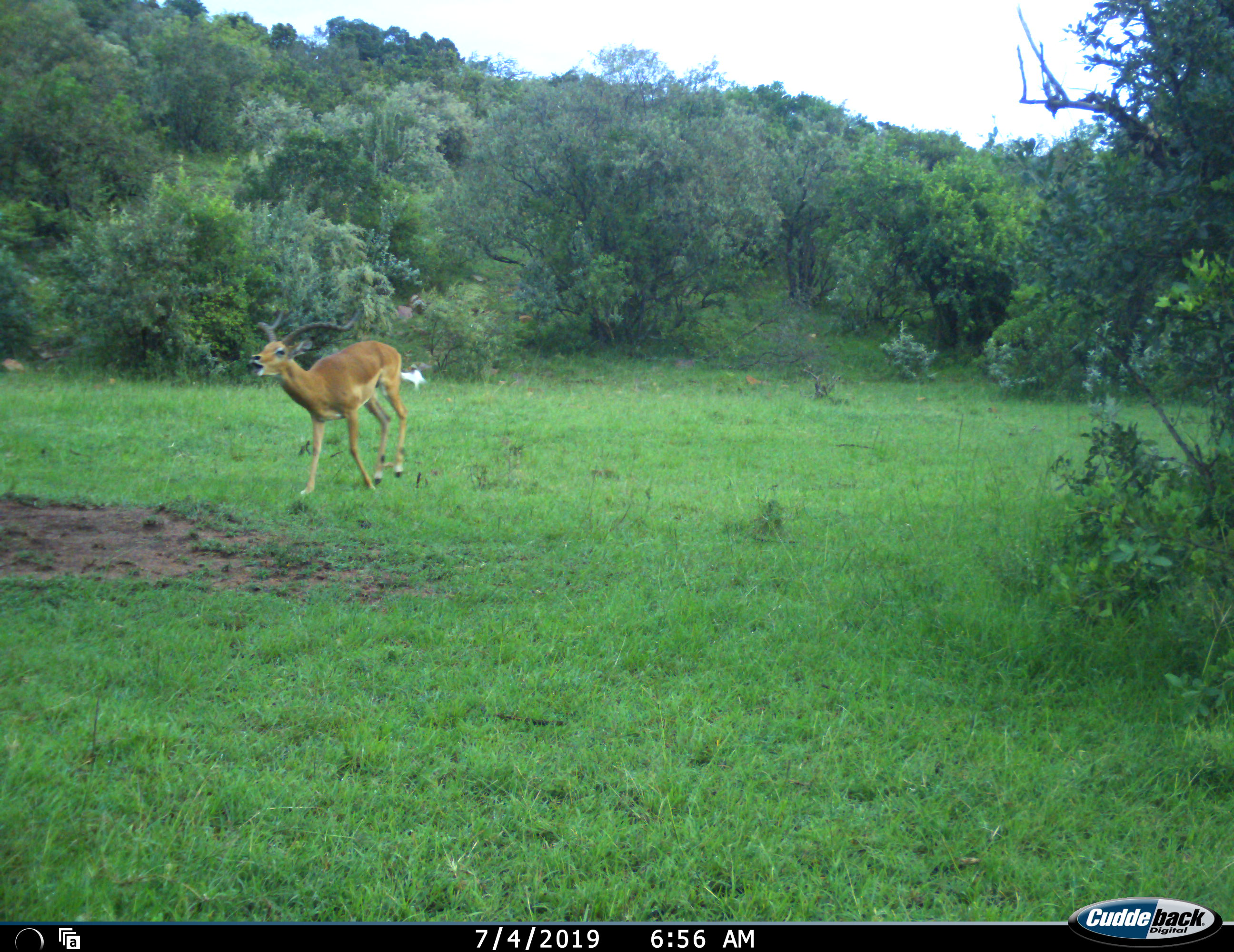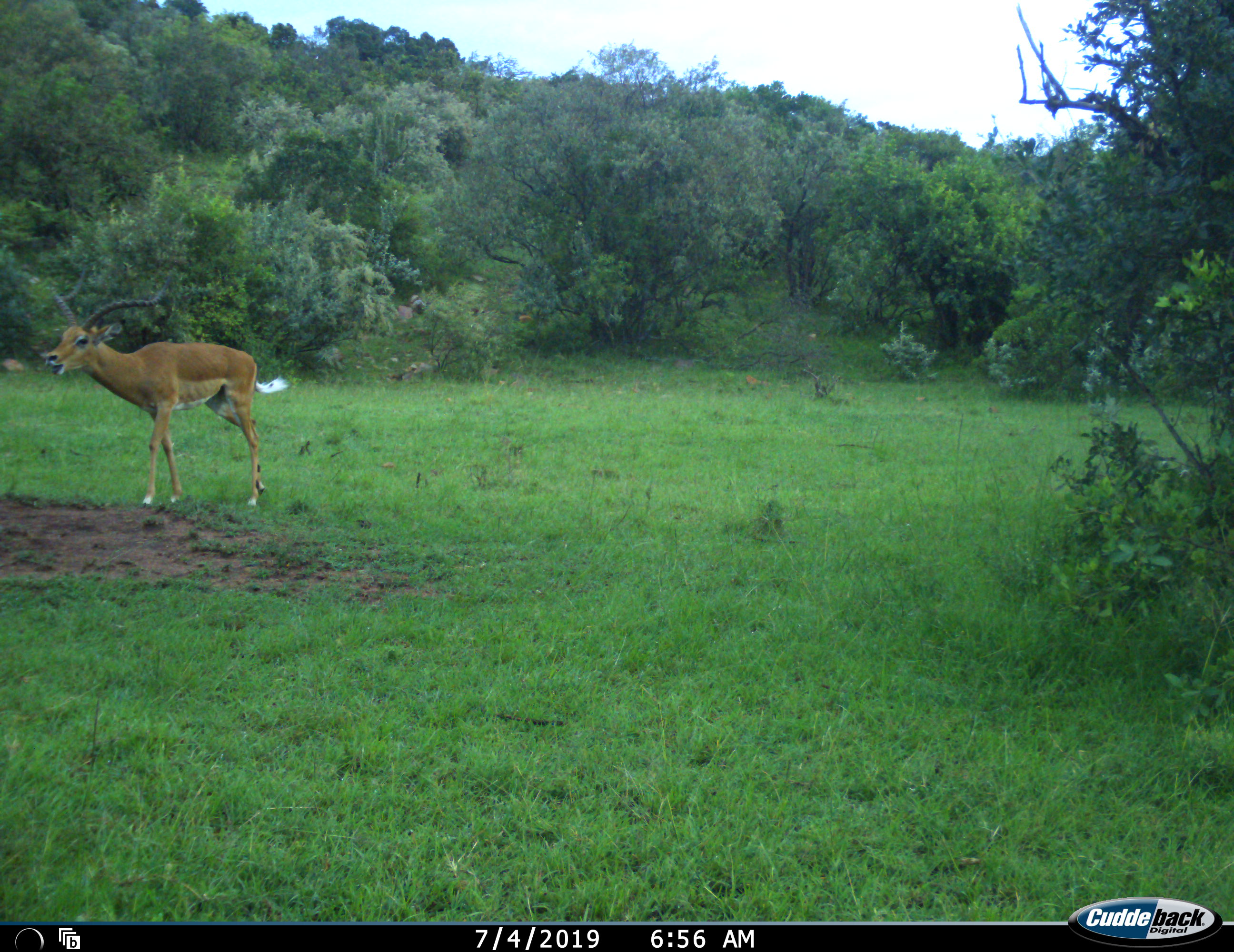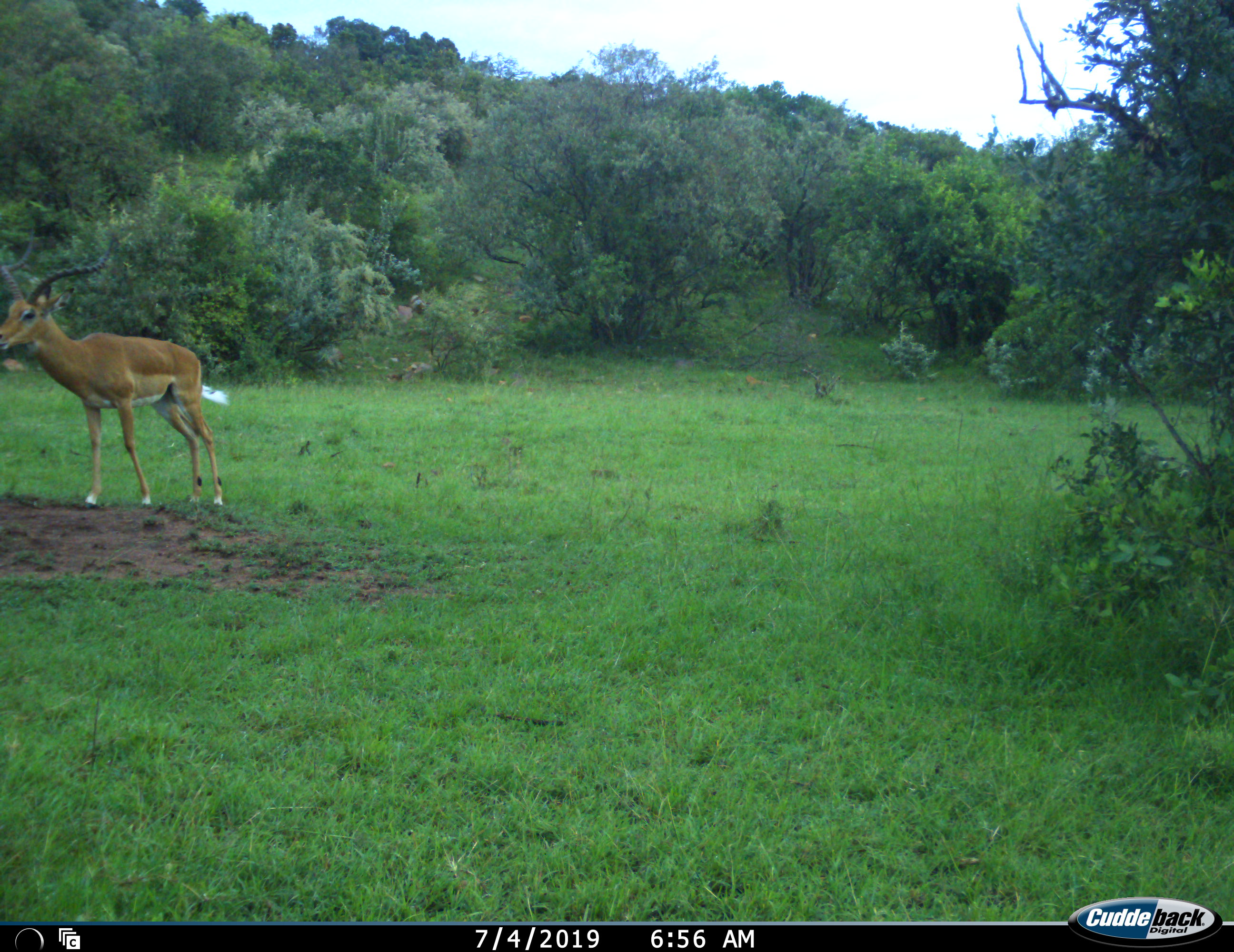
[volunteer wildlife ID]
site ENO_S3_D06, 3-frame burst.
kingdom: Animalia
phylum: Chordata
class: Mammalia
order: Artiodactyla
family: Bovidae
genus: Aepyceros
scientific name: Aepyceros melampus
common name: impala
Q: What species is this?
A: Impala (Aepyceros melampus).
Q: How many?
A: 1.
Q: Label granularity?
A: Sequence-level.